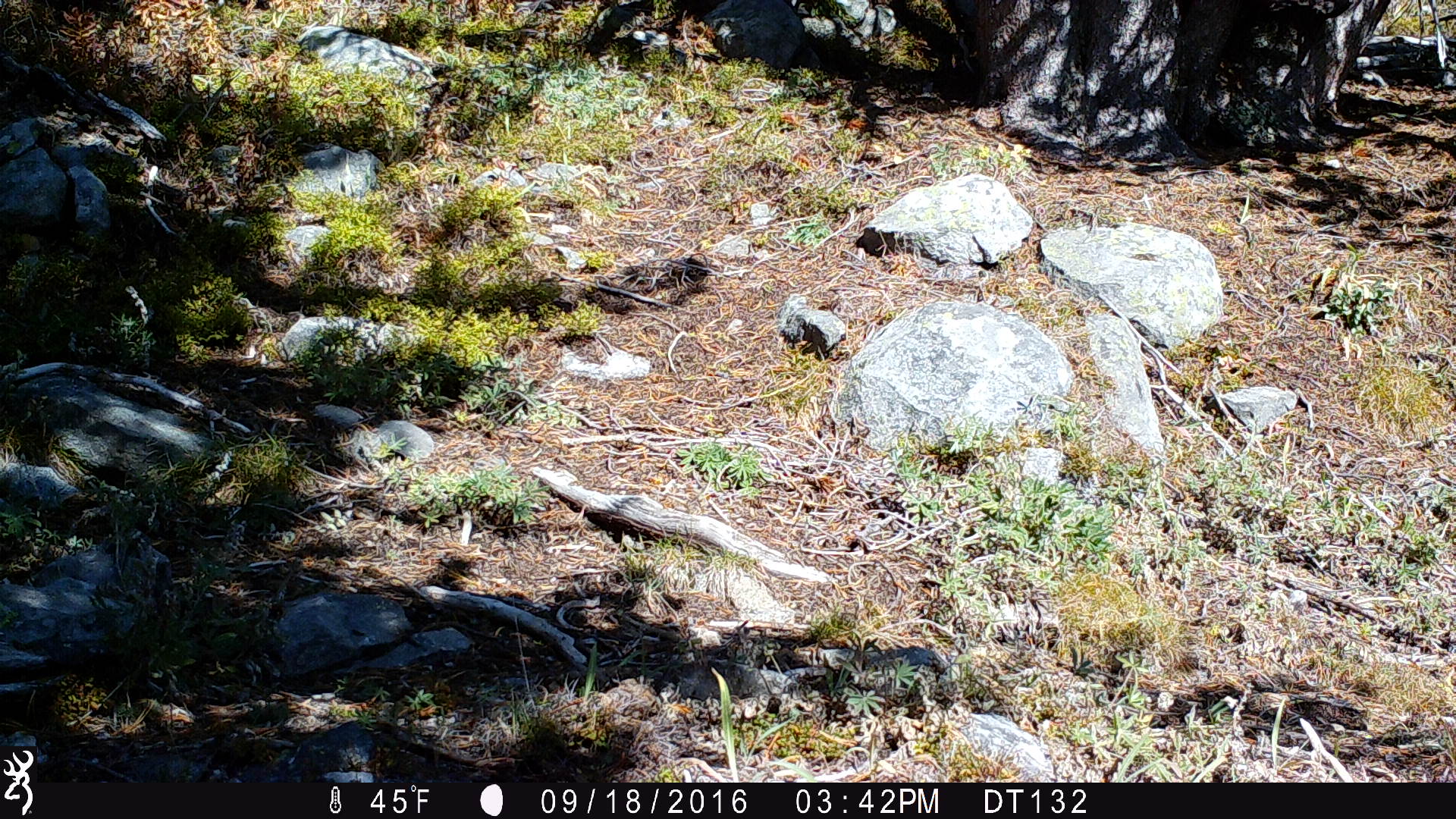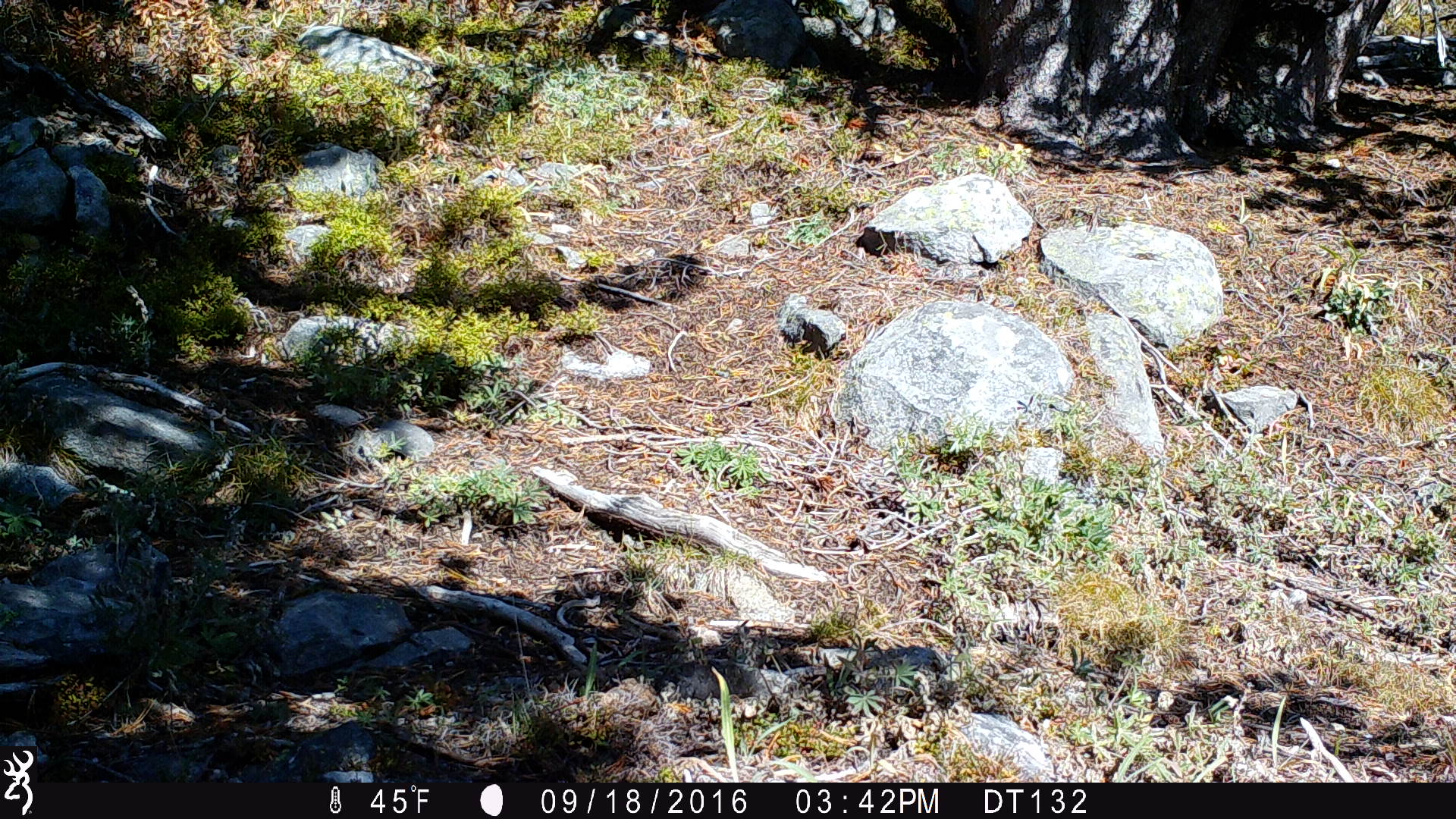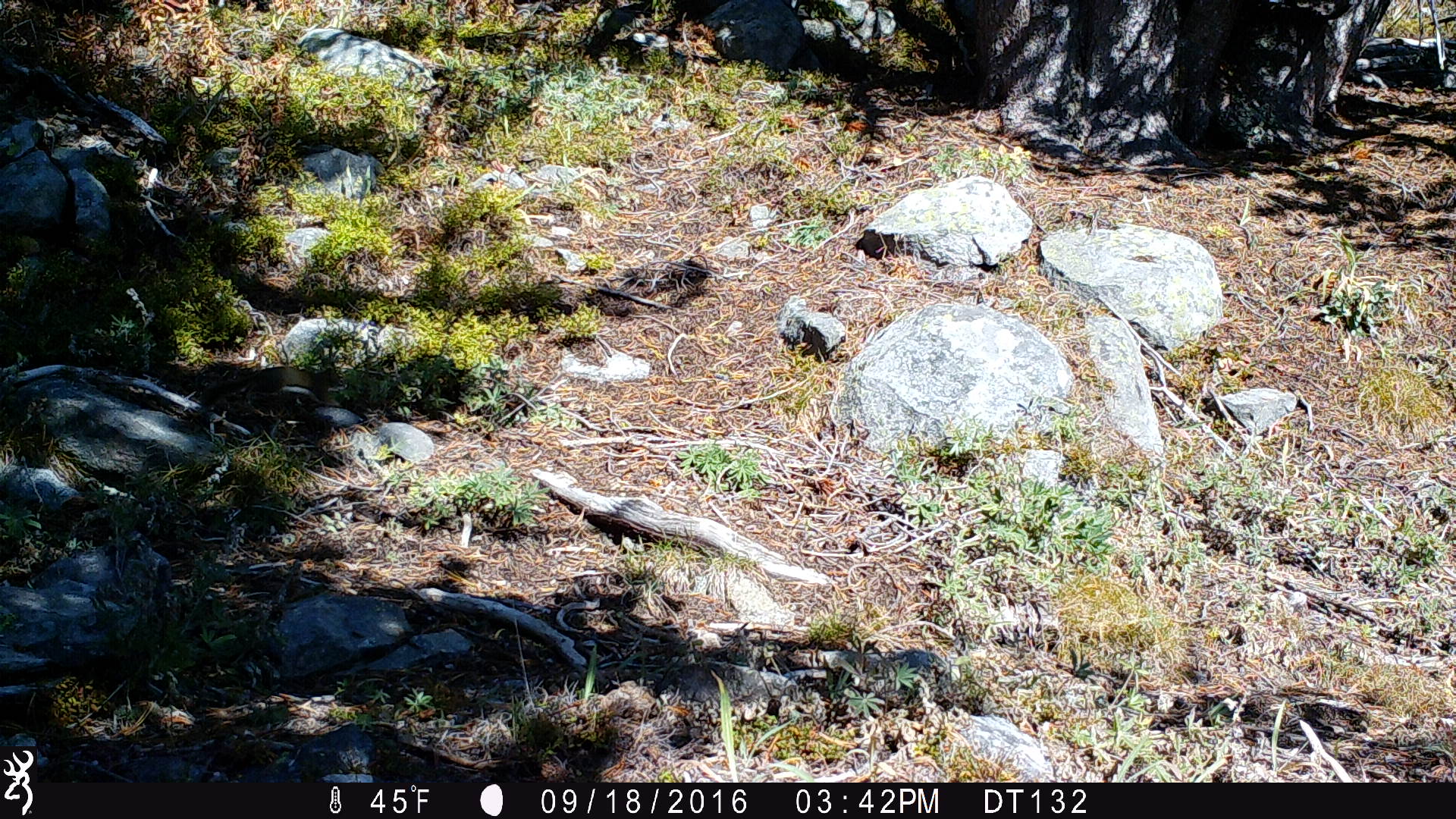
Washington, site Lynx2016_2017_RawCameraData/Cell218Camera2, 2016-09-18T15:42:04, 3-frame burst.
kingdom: Animalia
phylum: Chordata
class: Mammalia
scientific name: Mammalia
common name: small mammal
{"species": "small mammal (Mammalia)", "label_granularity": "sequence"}